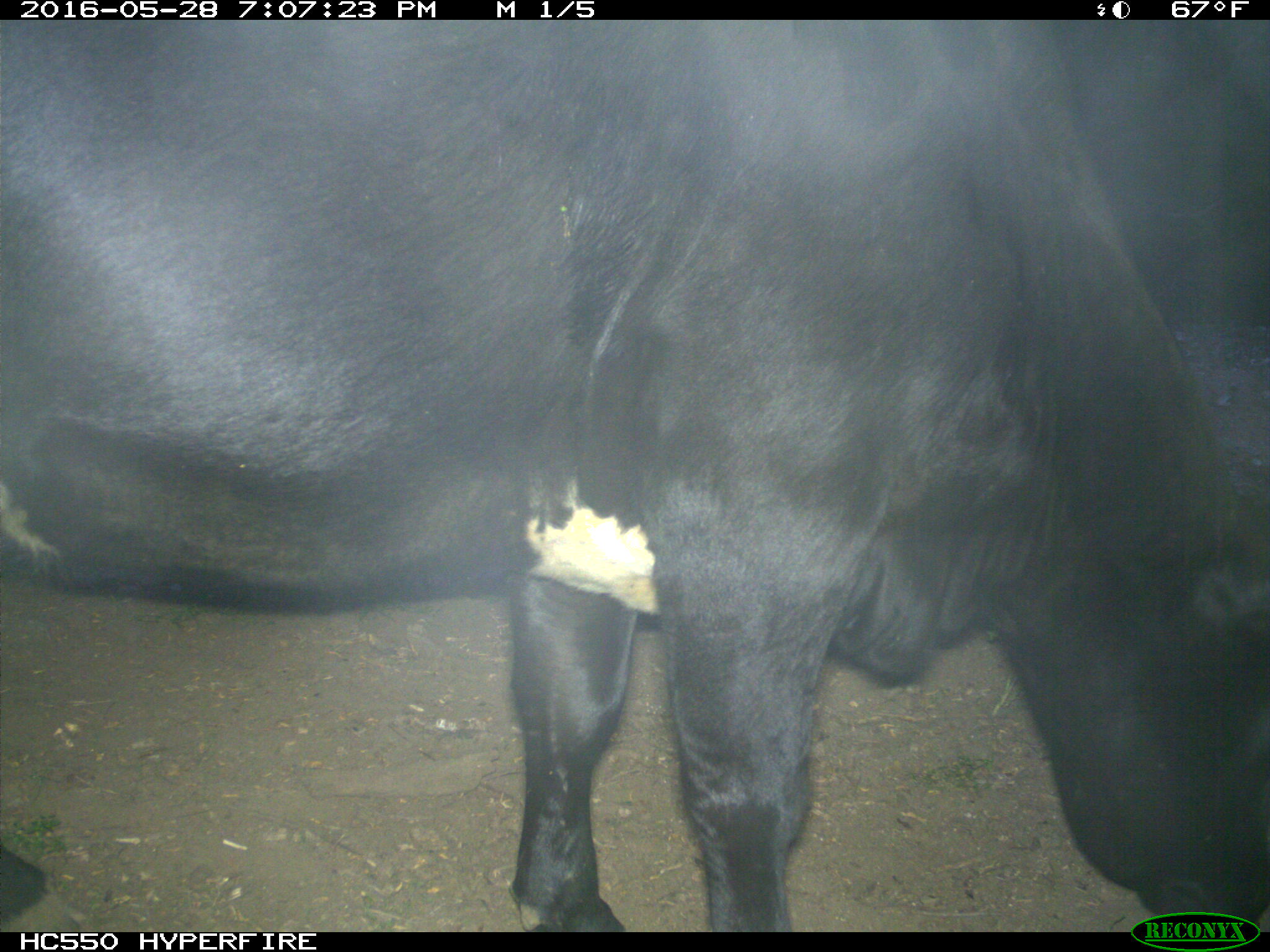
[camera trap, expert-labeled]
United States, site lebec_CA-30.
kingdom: Animalia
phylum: Chordata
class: Mammalia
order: Artiodactyla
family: Bovidae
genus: Bos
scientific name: Bos taurus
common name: domestic cow